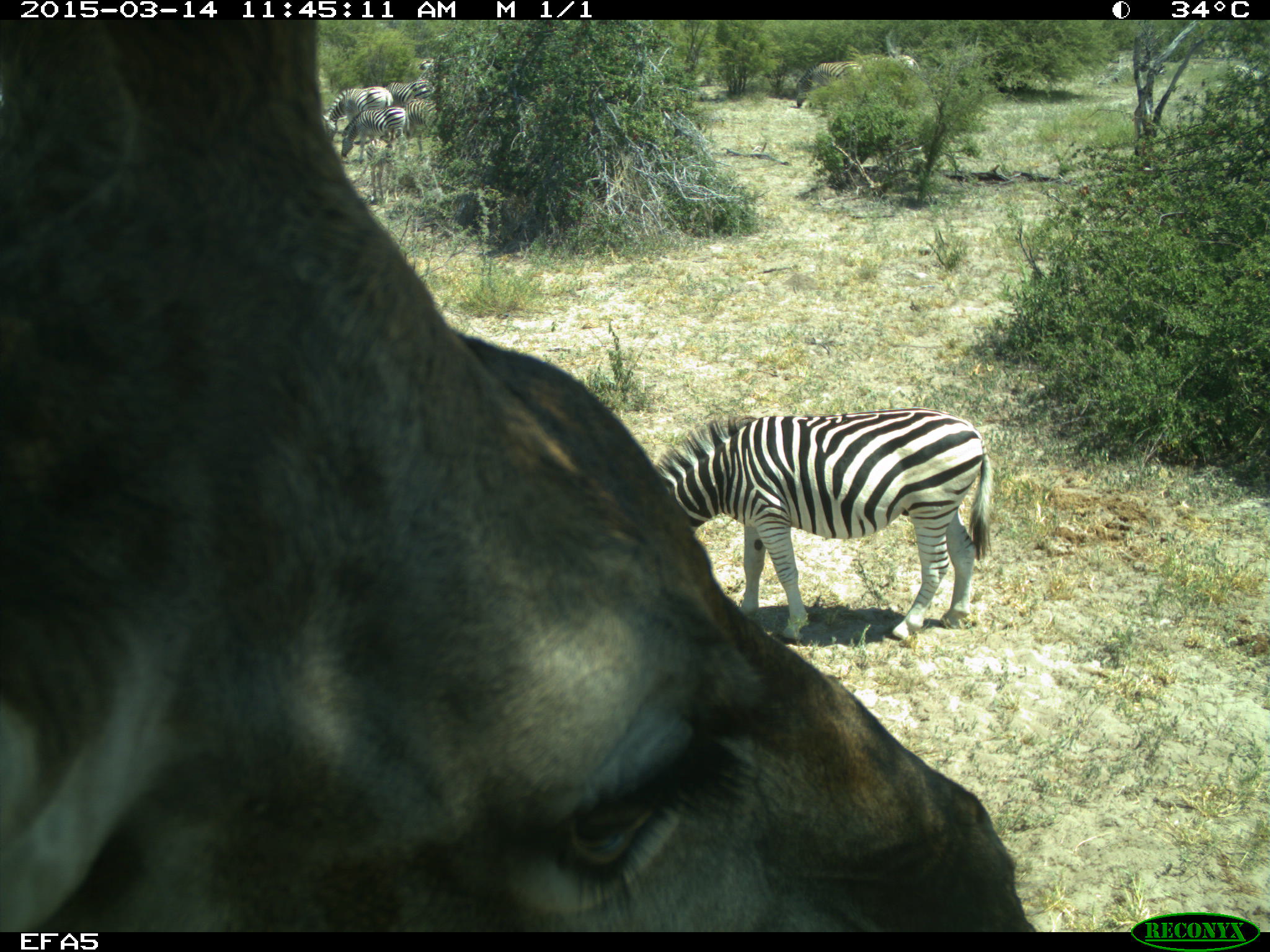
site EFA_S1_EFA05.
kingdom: Animalia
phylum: Chordata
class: Mammalia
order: Proboscidea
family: Elephantidae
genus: Loxodonta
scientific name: Loxodonta africana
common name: african bush elephant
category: elephant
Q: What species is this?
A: Elephant (african bush elephant) (Loxodonta africana).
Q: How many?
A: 1.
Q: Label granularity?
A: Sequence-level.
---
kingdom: Animalia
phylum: Chordata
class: Mammalia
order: Perissodactyla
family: Equidae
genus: Equus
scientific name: Equus quagga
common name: plains zebra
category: zebraplains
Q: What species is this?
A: Zebraplains (plains zebra) (Equus quagga).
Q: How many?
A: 7.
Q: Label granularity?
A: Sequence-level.